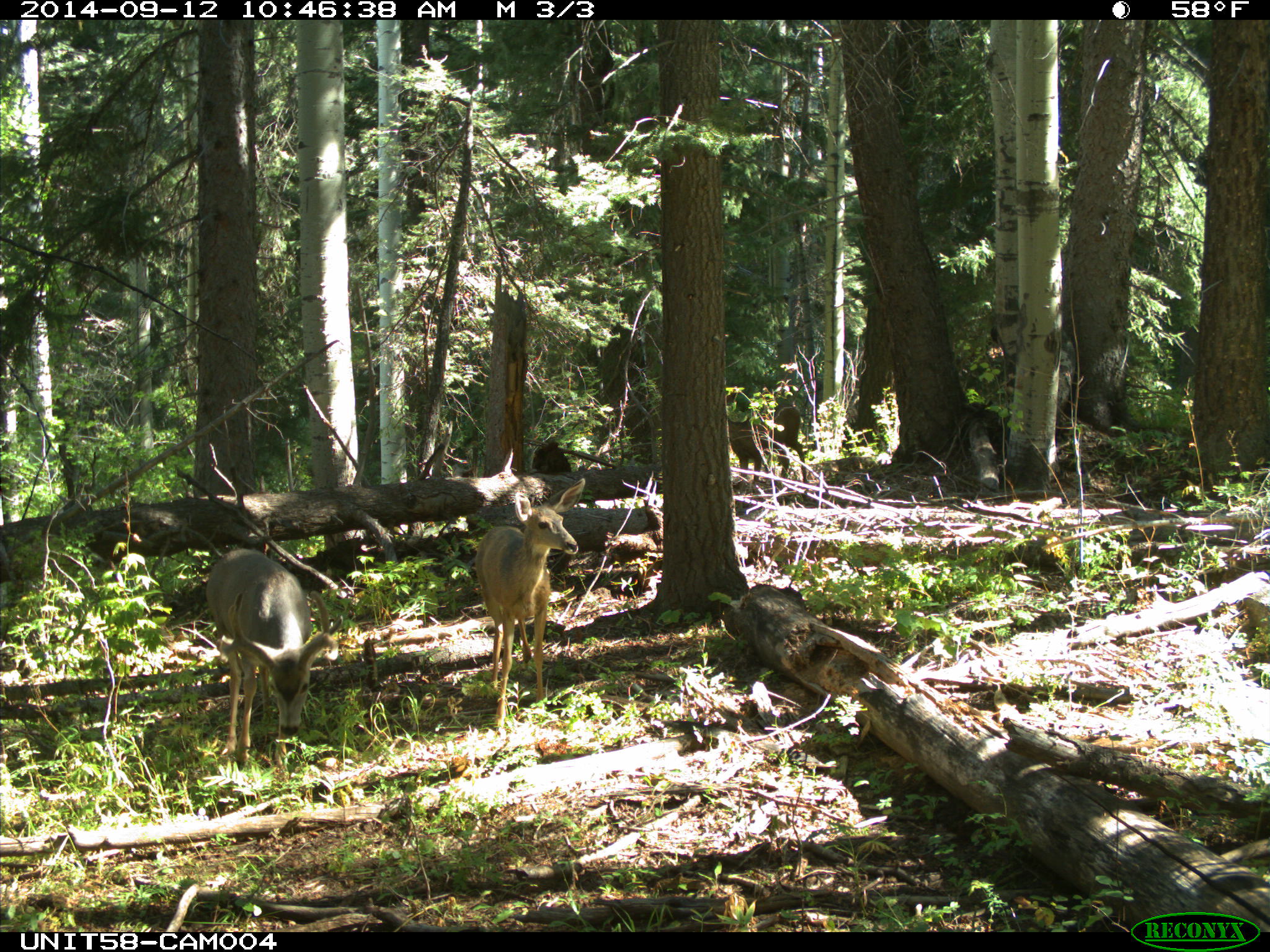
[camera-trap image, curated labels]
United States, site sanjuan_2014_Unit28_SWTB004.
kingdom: Animalia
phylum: Chordata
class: Mammalia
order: Artiodactyla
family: Cervidae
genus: Odocoileus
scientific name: Odocoileus hemionus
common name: mule deer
Odocoileus hemionus (mule deer).